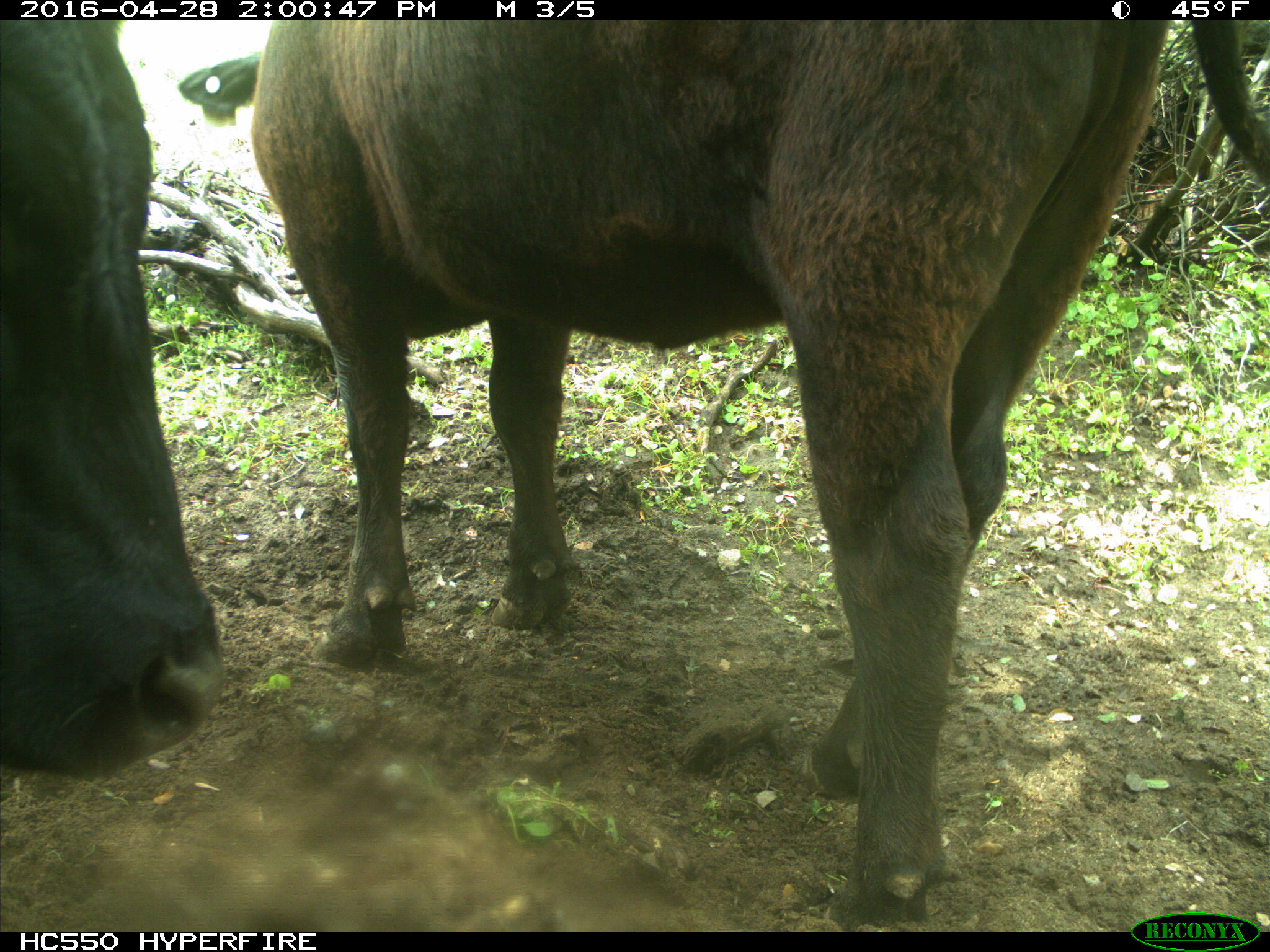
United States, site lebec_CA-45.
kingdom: Animalia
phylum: Chordata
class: Mammalia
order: Artiodactyla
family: Bovidae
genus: Bos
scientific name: Bos taurus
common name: domestic cow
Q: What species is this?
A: Bos taurus (domestic cow).